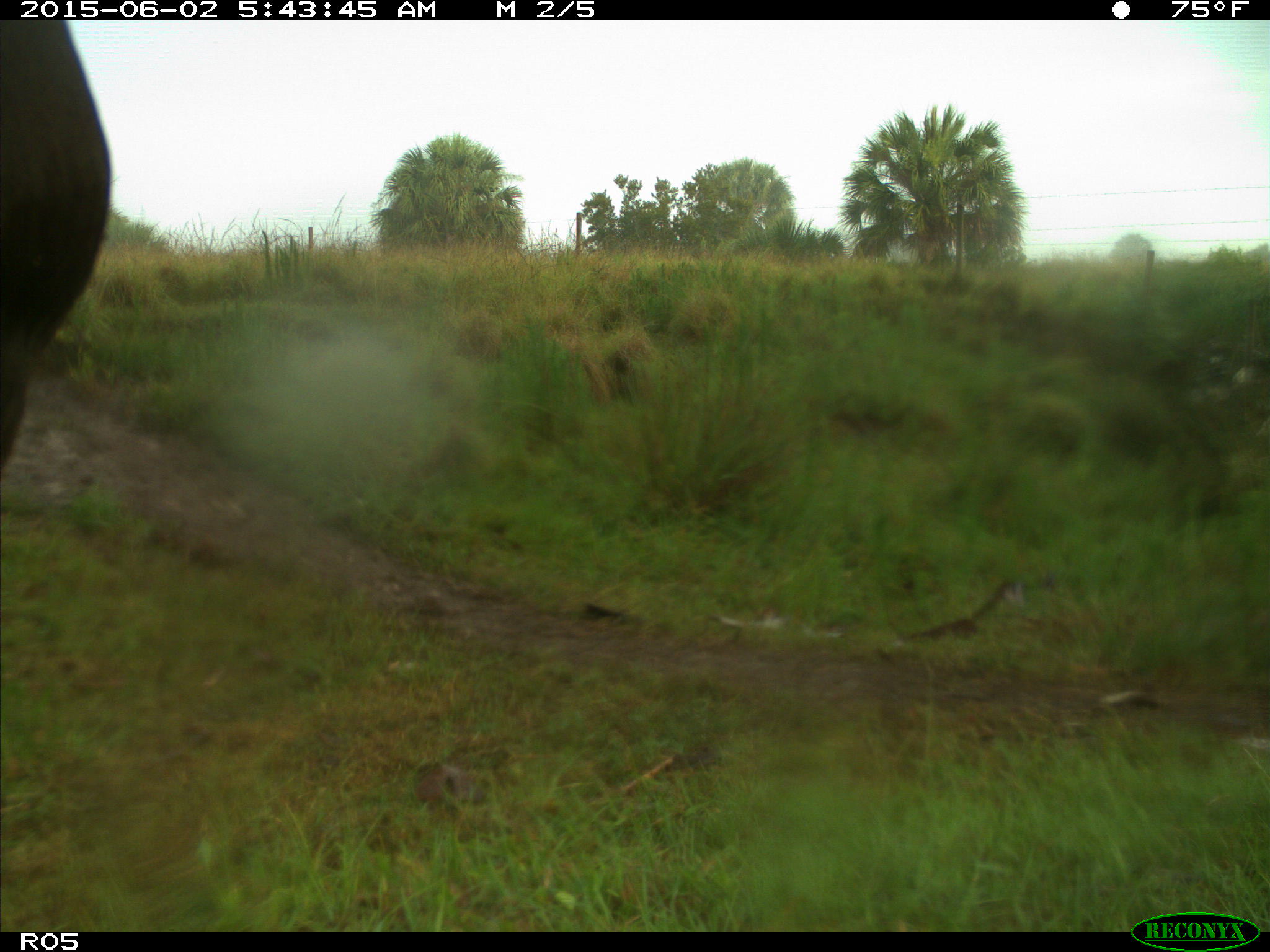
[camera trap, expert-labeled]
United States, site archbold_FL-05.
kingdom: Animalia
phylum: Chordata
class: Mammalia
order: Artiodactyla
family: Bovidae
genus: Bos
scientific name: Bos taurus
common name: domestic cow